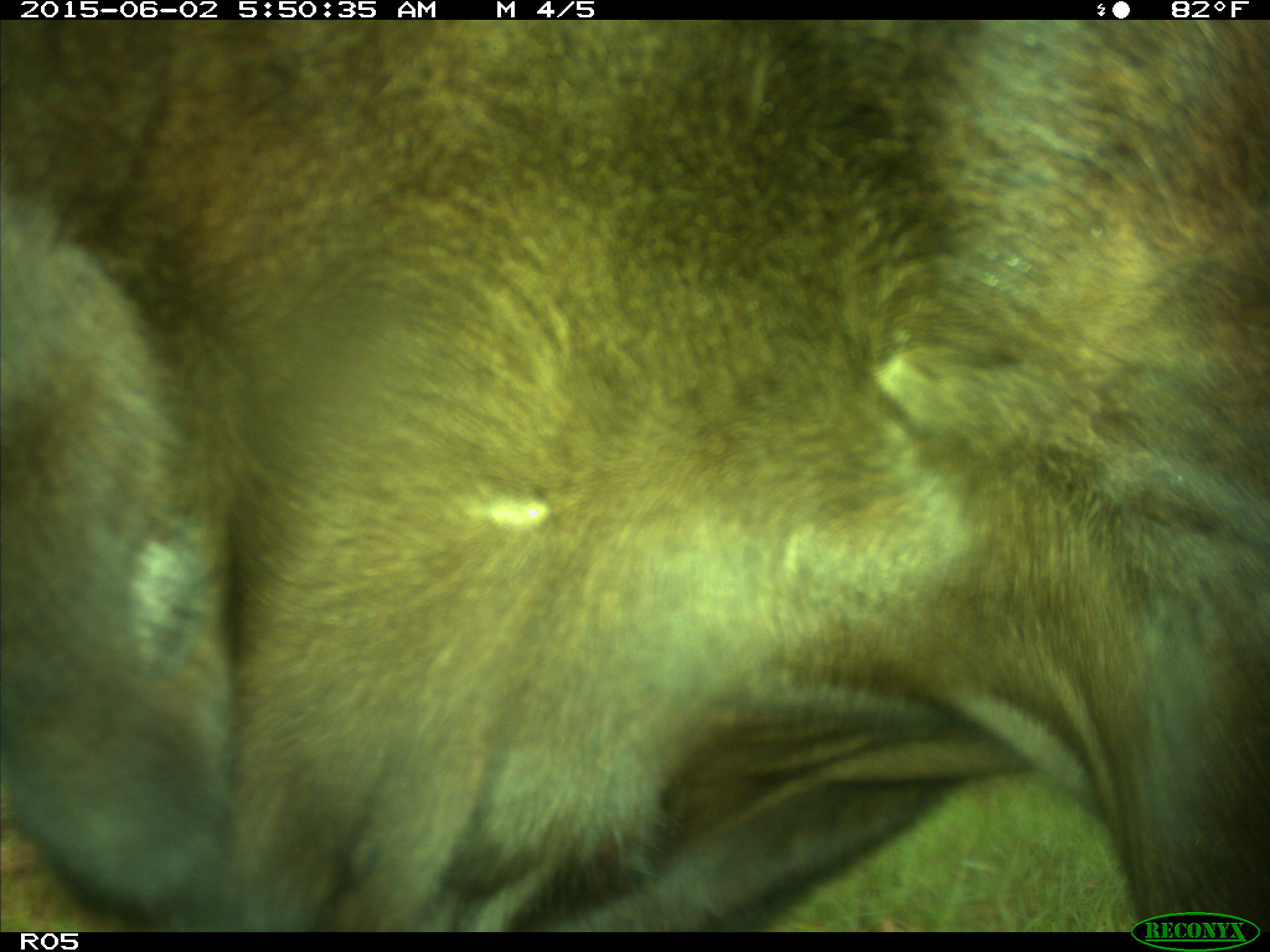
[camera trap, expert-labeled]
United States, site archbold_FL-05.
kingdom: Animalia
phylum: Chordata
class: Mammalia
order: Artiodactyla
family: Bovidae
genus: Bos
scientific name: Bos taurus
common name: domestic cow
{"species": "Bos taurus (domestic cow)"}